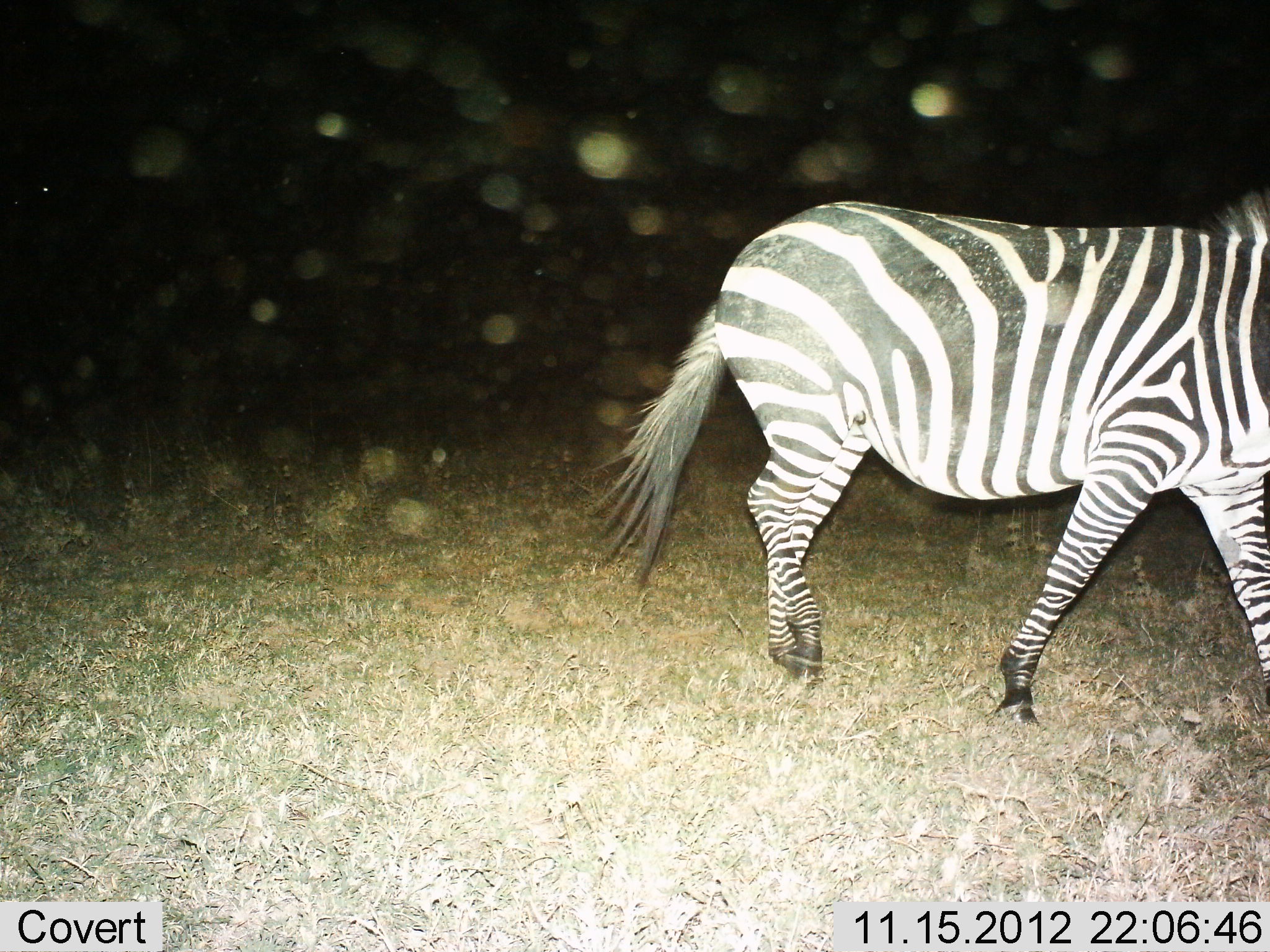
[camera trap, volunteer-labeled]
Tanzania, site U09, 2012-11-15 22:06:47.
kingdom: Animalia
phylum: Chordata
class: Mammalia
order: Perissodactyla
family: Equidae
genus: Equus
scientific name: Equus quagga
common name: plains zebra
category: zebra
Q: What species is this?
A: Zebra (plains zebra) (Equus quagga).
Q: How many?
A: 1.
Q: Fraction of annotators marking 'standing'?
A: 30%.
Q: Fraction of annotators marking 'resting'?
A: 0%.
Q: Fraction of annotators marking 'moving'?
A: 70%.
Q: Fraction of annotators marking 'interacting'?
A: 0%.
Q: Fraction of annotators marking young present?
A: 0%.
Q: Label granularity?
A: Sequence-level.